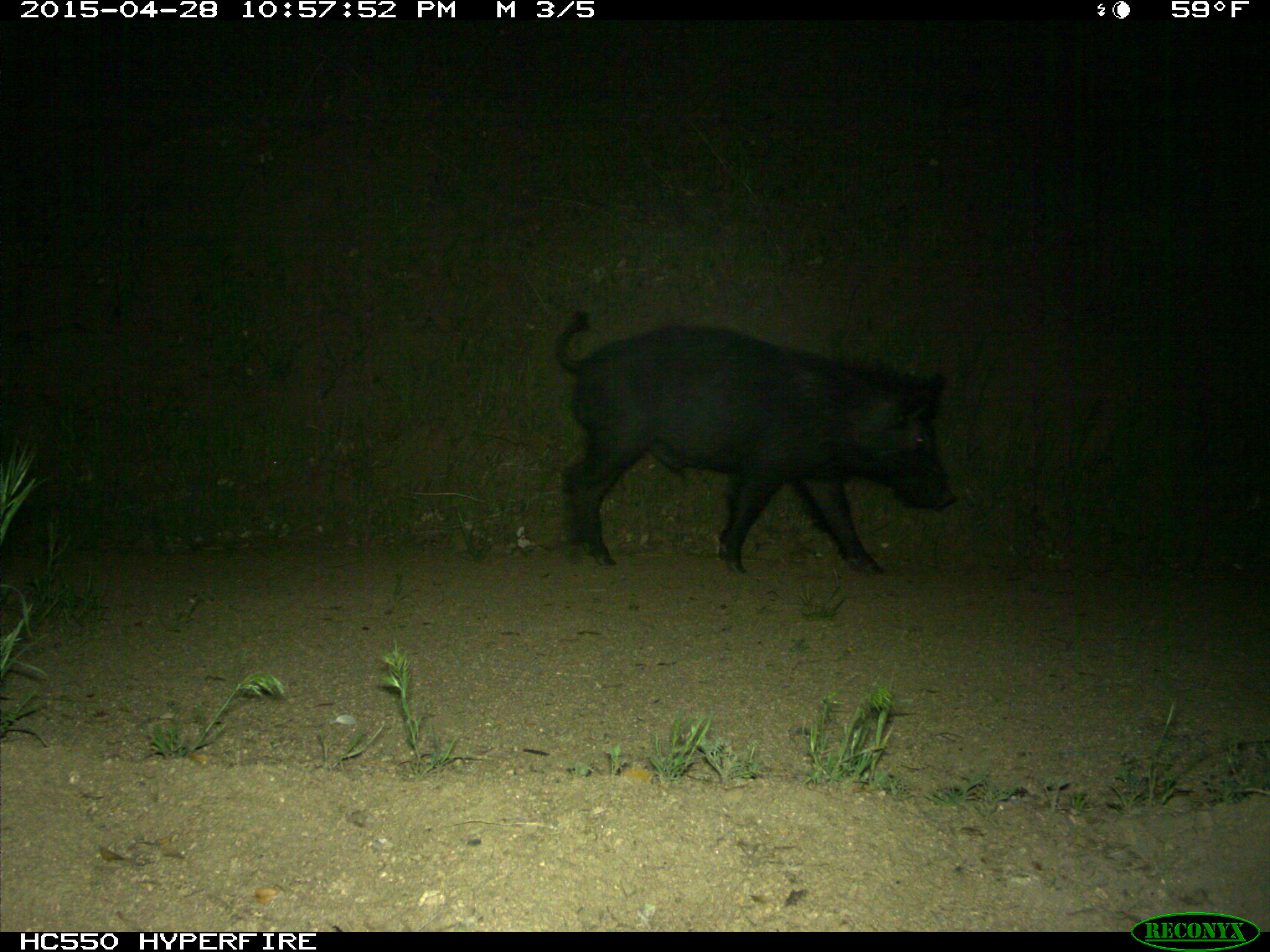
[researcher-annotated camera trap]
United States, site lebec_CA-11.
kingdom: Animalia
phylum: Chordata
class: Mammalia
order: Artiodactyla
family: Suidae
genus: Sus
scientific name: Sus scrofa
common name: wild boar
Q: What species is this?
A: Sus scrofa (wild boar).